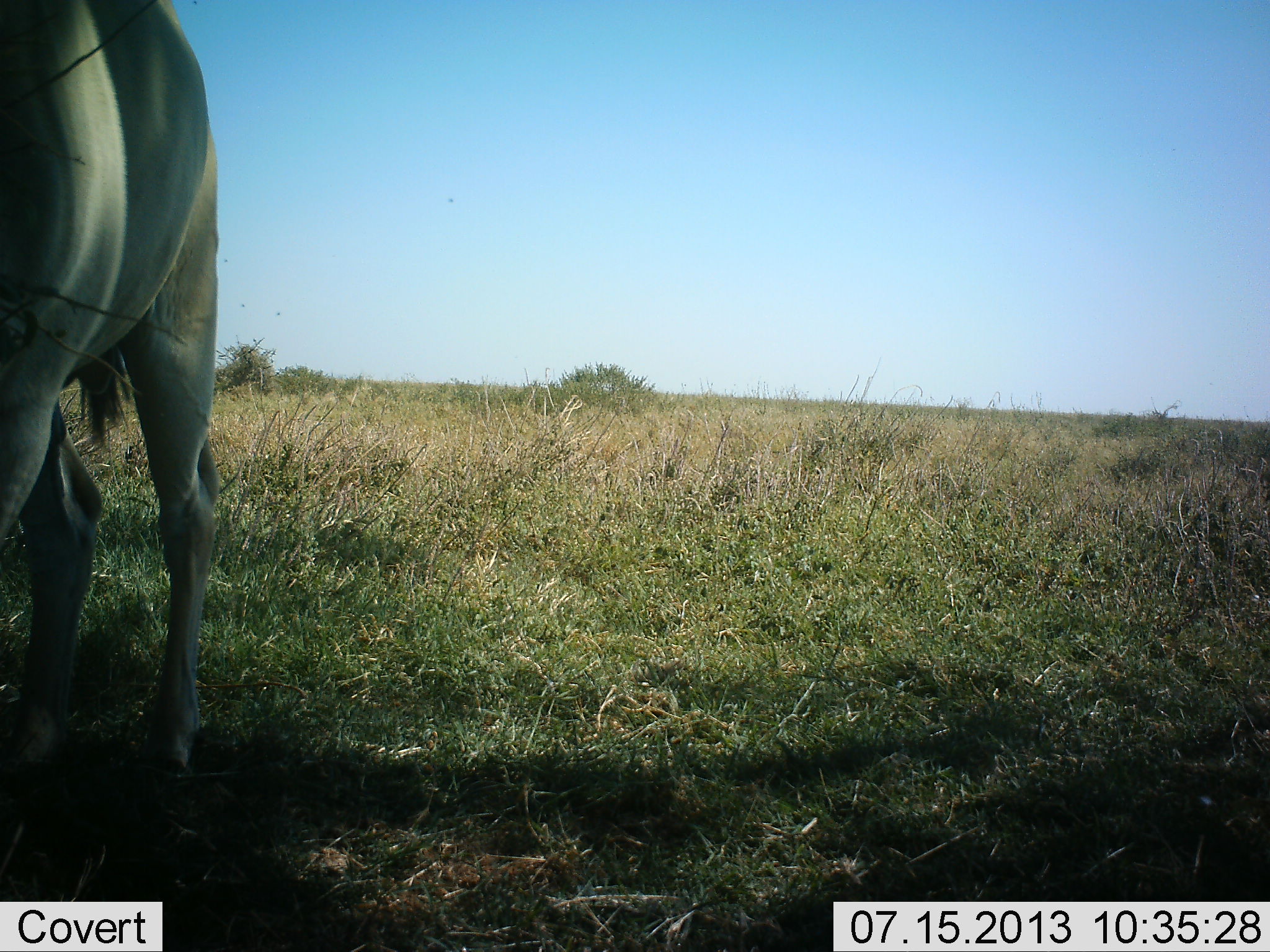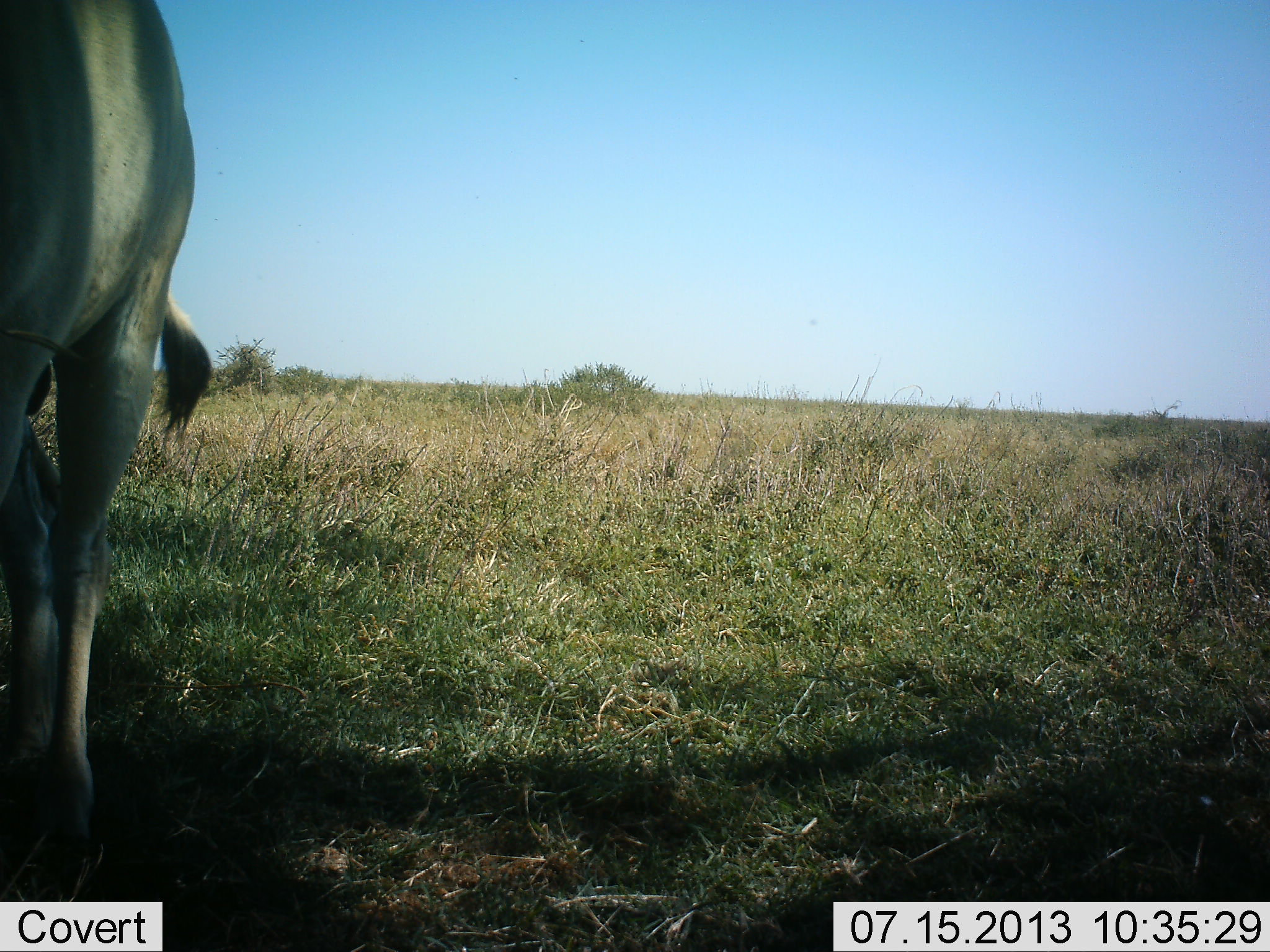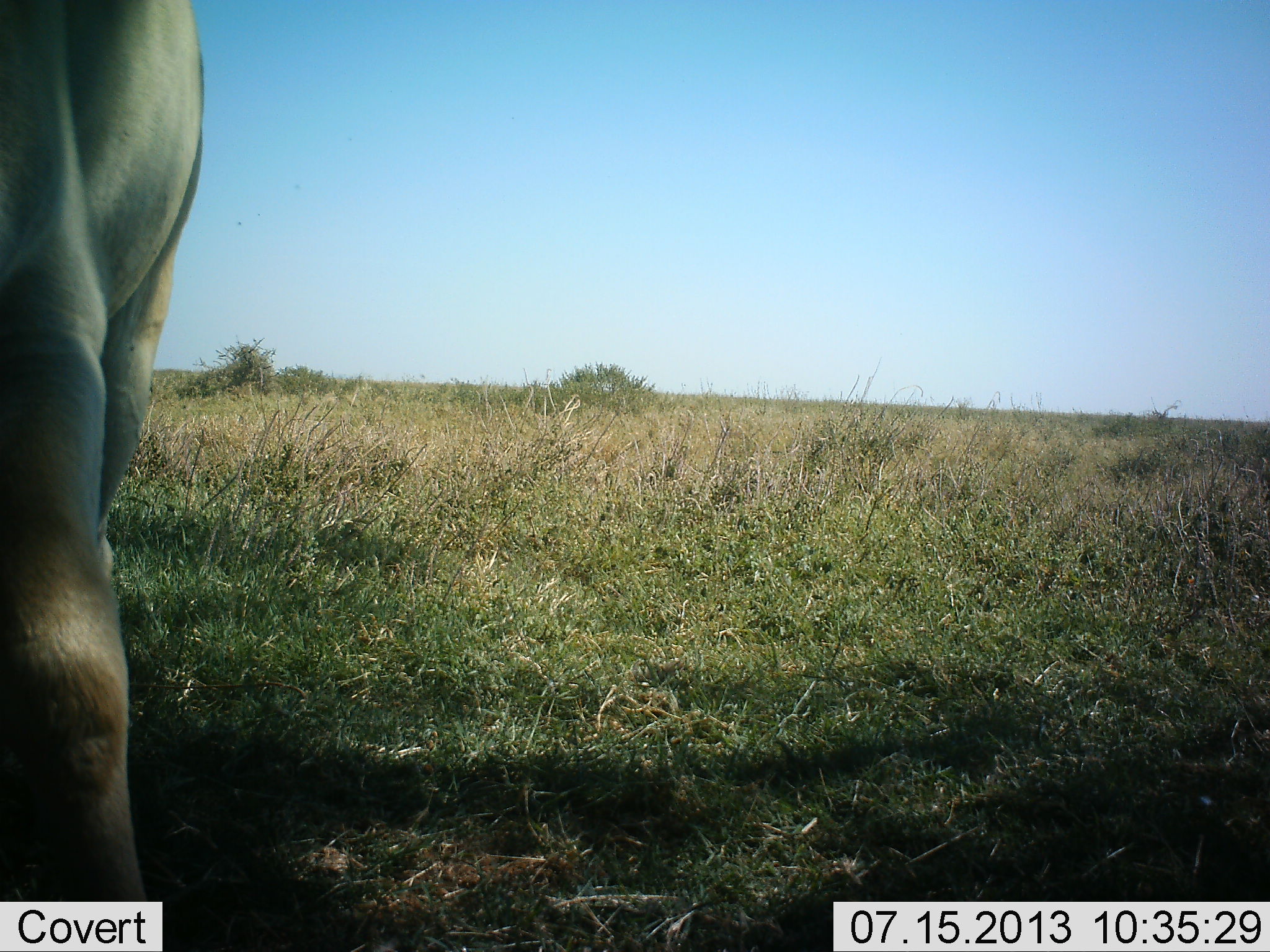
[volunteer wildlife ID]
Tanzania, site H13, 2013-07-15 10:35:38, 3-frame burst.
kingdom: Animalia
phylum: Chordata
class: Mammalia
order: Artiodactyla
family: Bovidae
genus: Tragelaphus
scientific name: Tragelaphus oryx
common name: eland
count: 1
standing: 82%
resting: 0%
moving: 18%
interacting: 0%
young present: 0%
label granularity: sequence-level